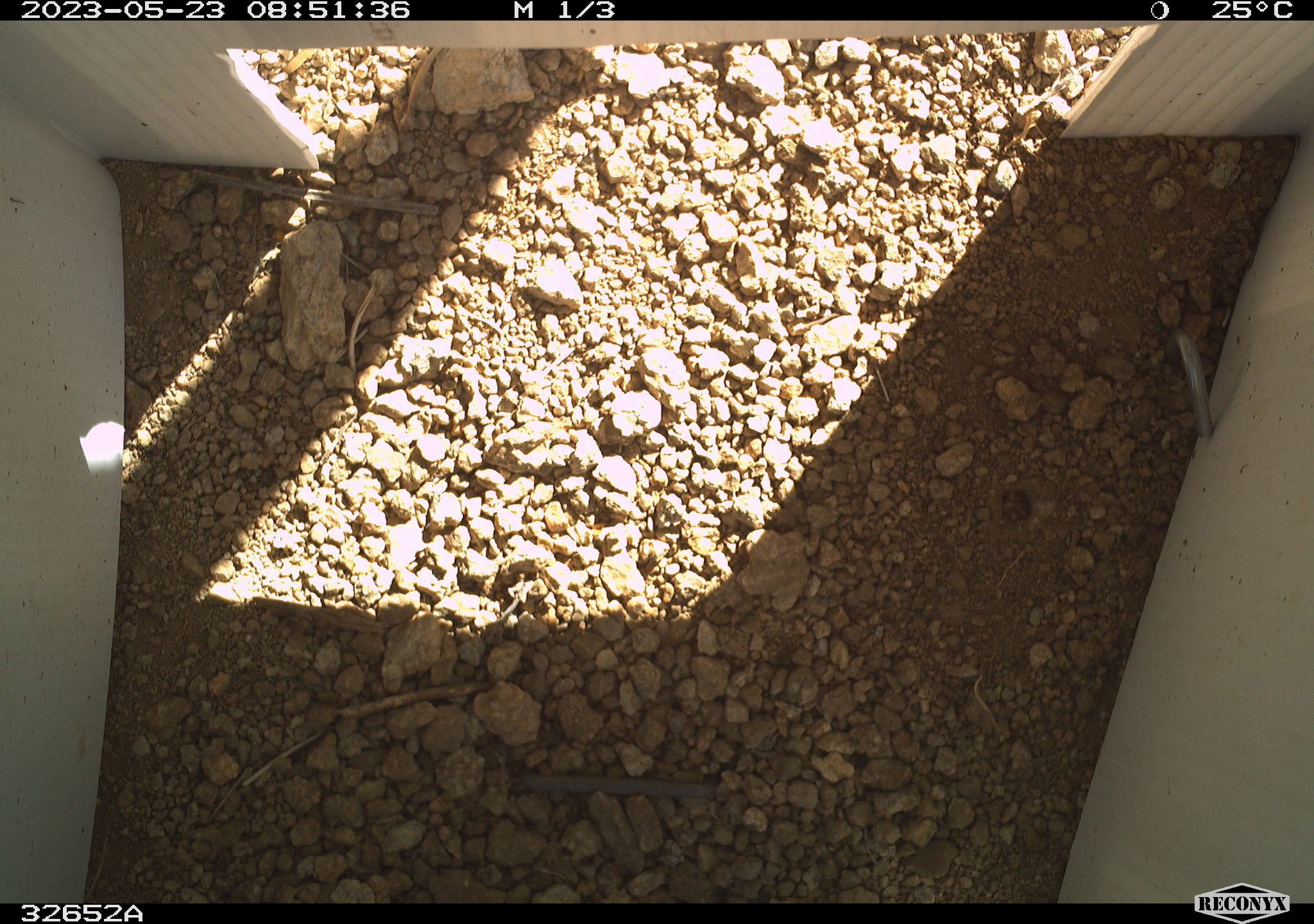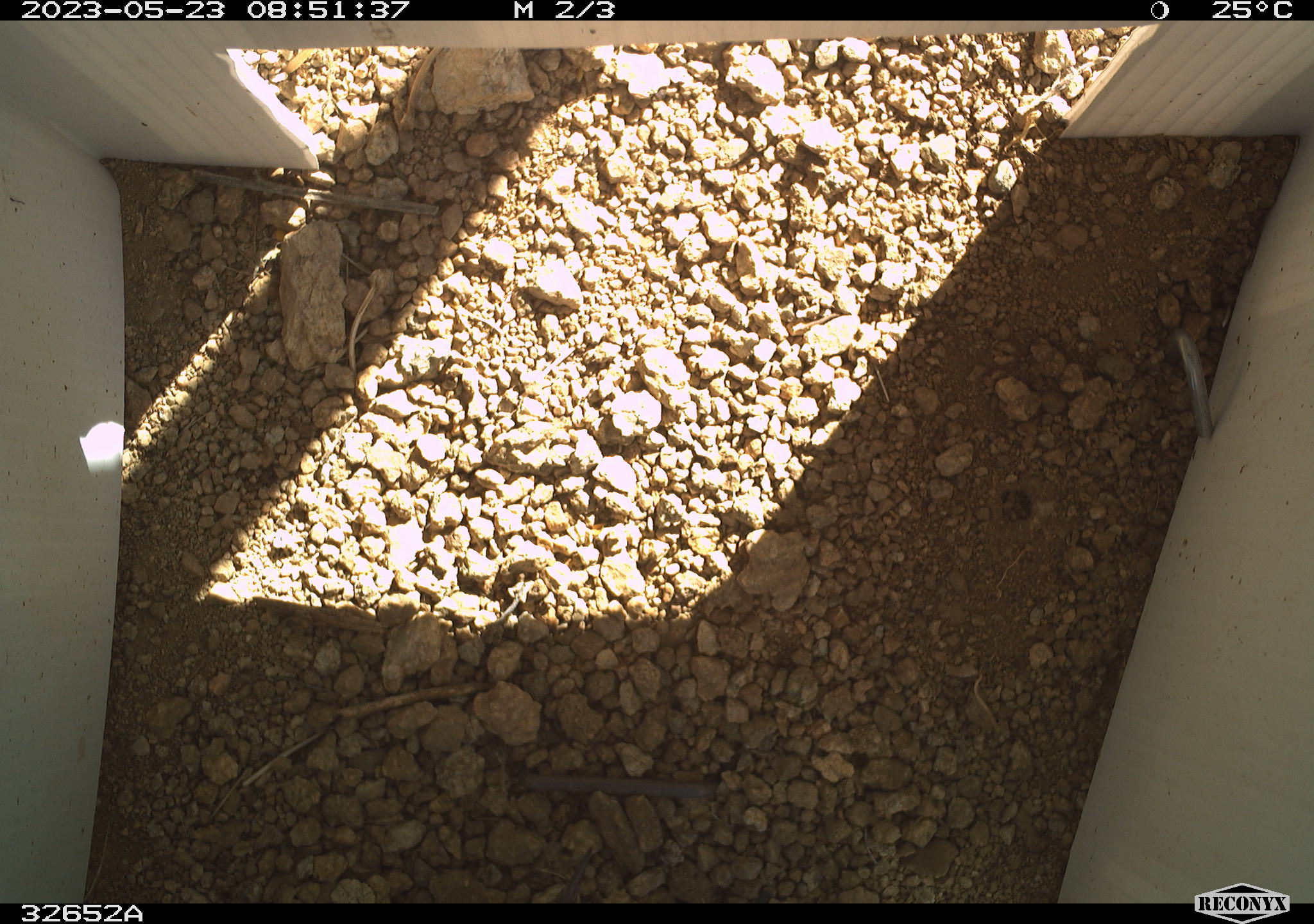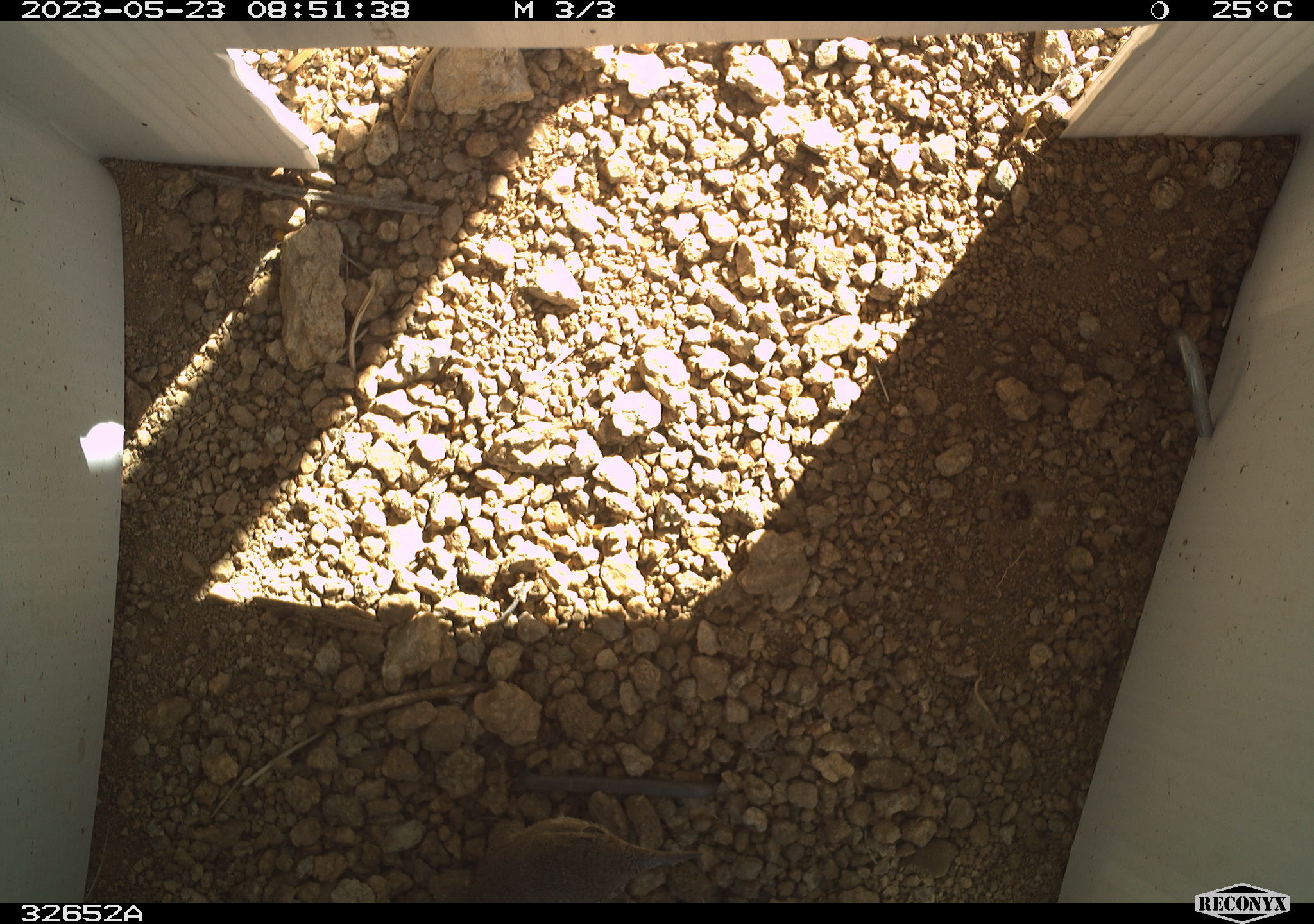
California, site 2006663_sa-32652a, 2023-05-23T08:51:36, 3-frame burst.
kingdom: Animalia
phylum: Chordata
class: Aves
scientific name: Aves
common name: bird